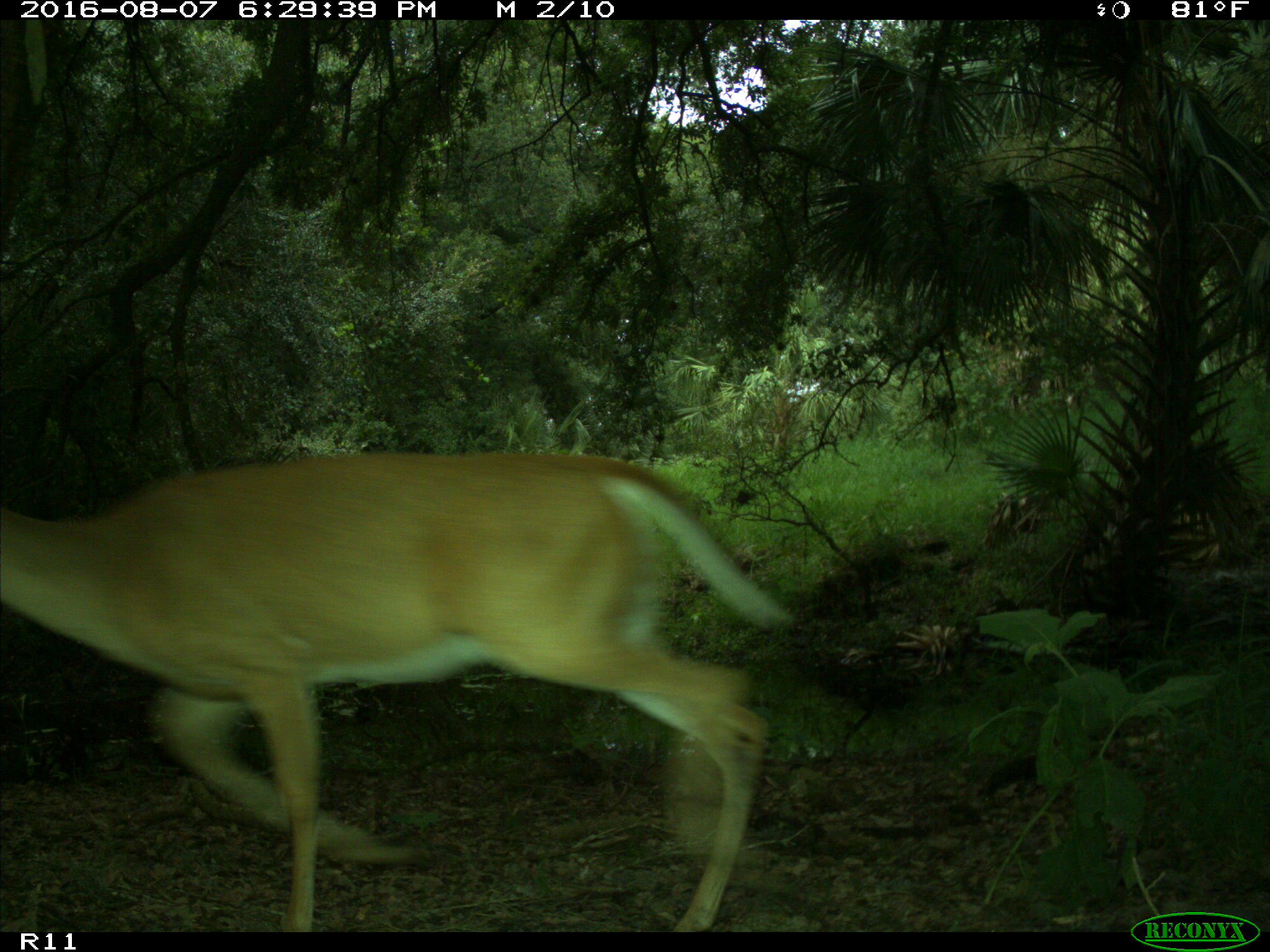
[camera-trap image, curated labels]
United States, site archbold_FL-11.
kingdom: Animalia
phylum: Chordata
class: Mammalia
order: Artiodactyla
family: Cervidae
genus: Odocoileus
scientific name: Odocoileus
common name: deer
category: unidentified deer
Unidentified deer (deer) (Odocoileus).